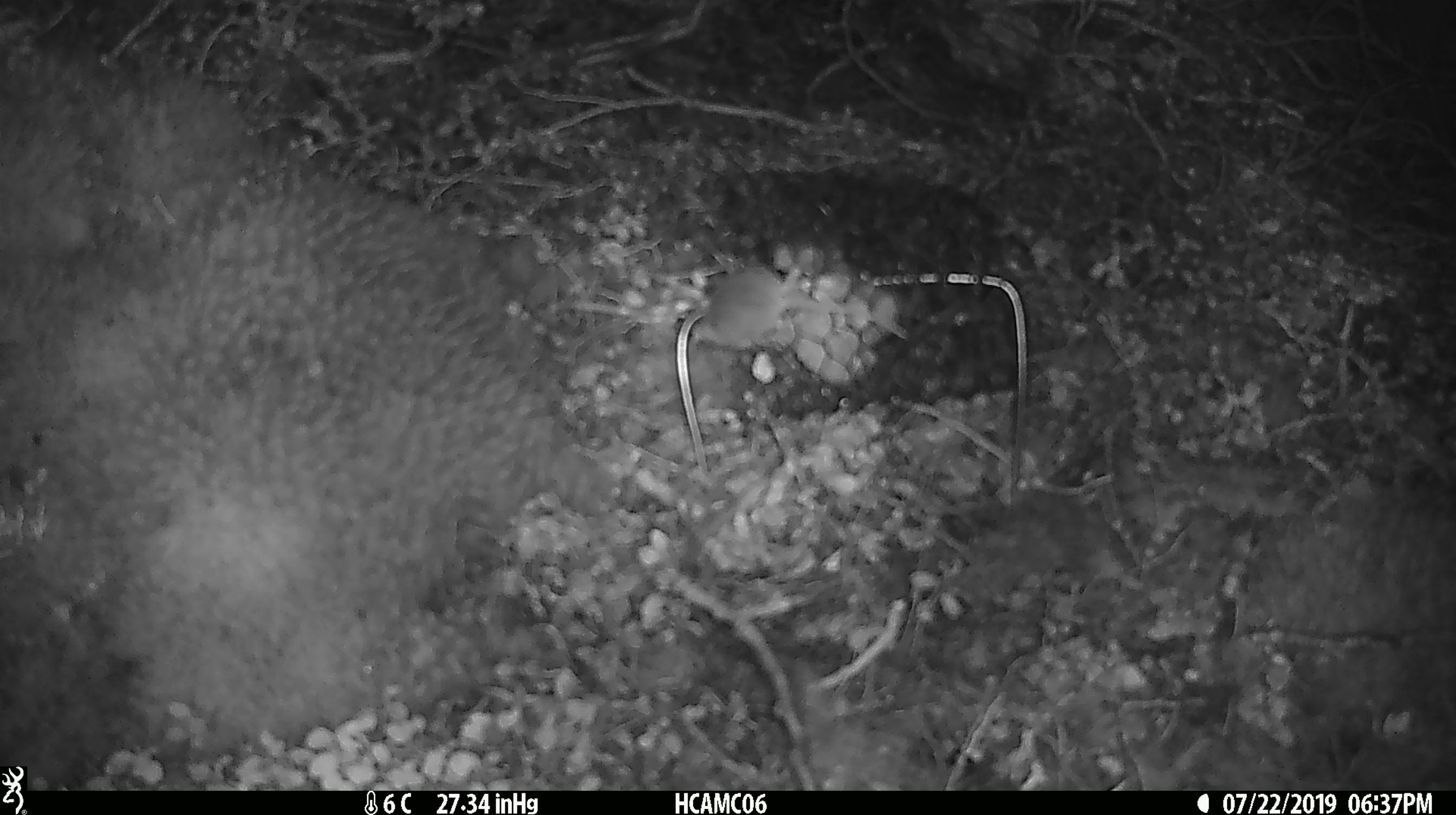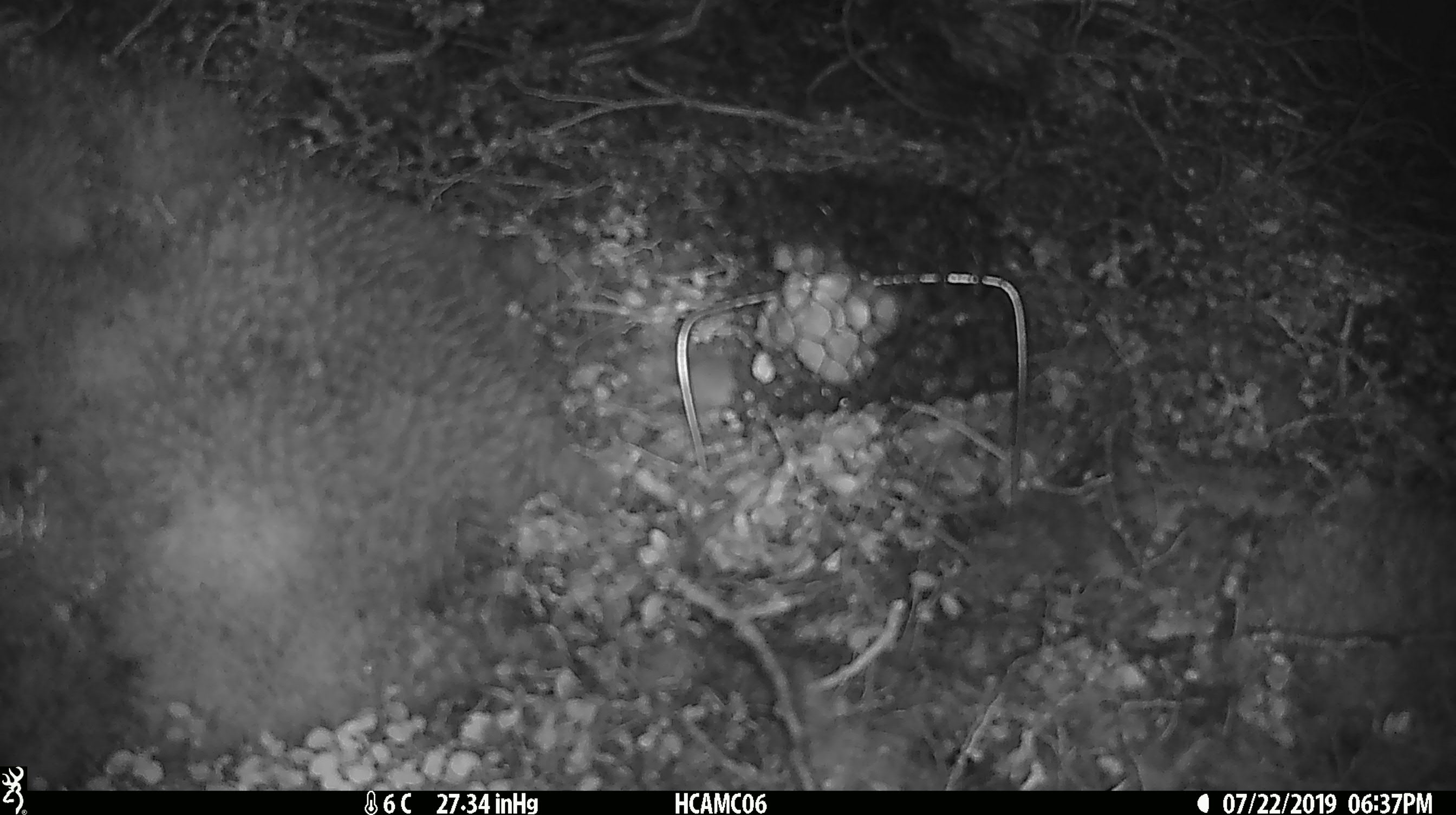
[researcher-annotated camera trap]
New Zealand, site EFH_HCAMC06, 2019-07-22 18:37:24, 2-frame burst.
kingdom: Animalia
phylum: Chordata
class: Mammalia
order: Rodentia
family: Muridae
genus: Mus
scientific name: Mus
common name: mouse